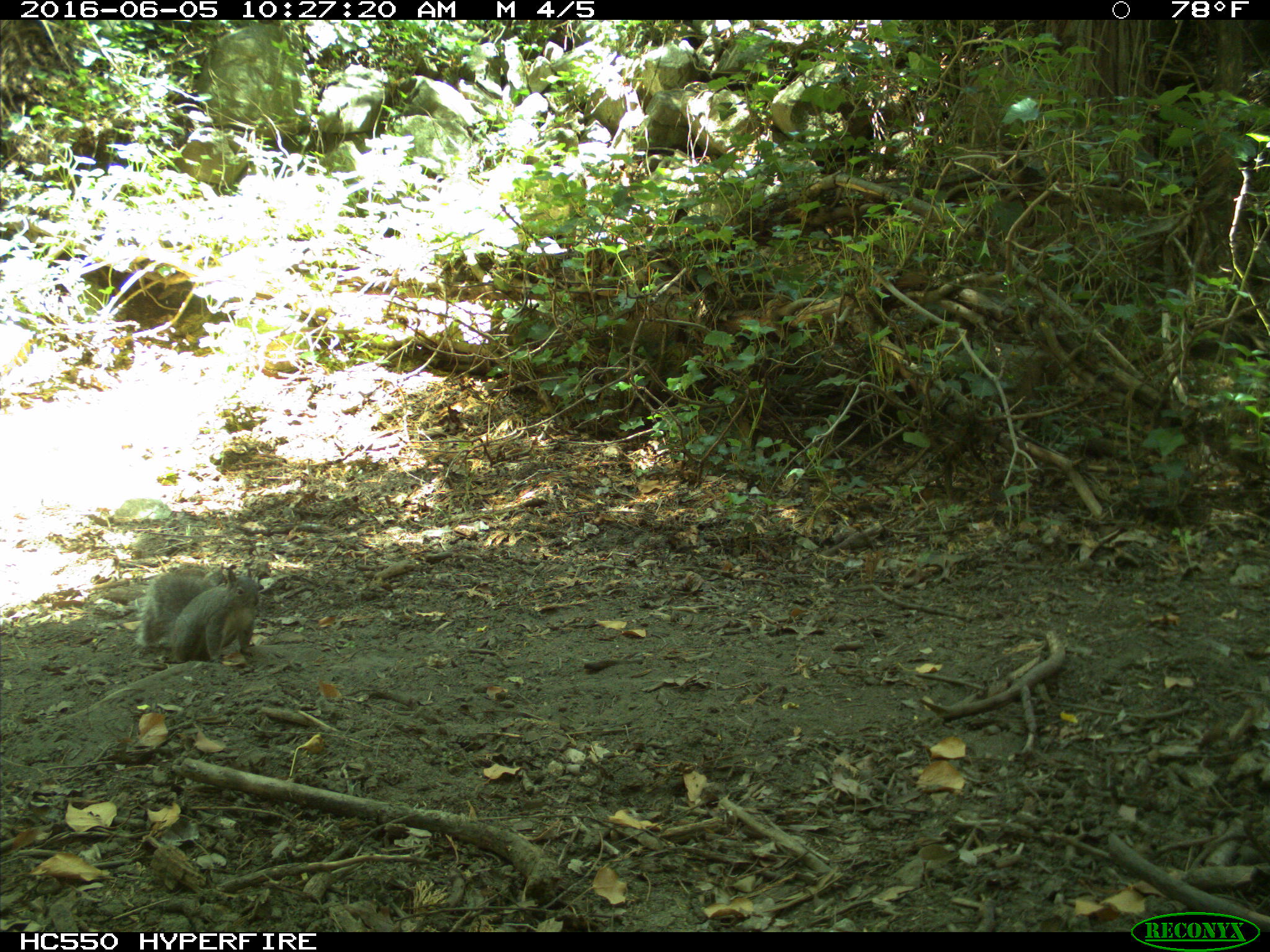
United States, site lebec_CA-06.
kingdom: Animalia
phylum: Chordata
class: Mammalia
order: Rodentia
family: Sciuridae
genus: Sciurus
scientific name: Sciurus carolinensis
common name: eastern gray squirrel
Sciurus carolinensis (eastern gray squirrel).